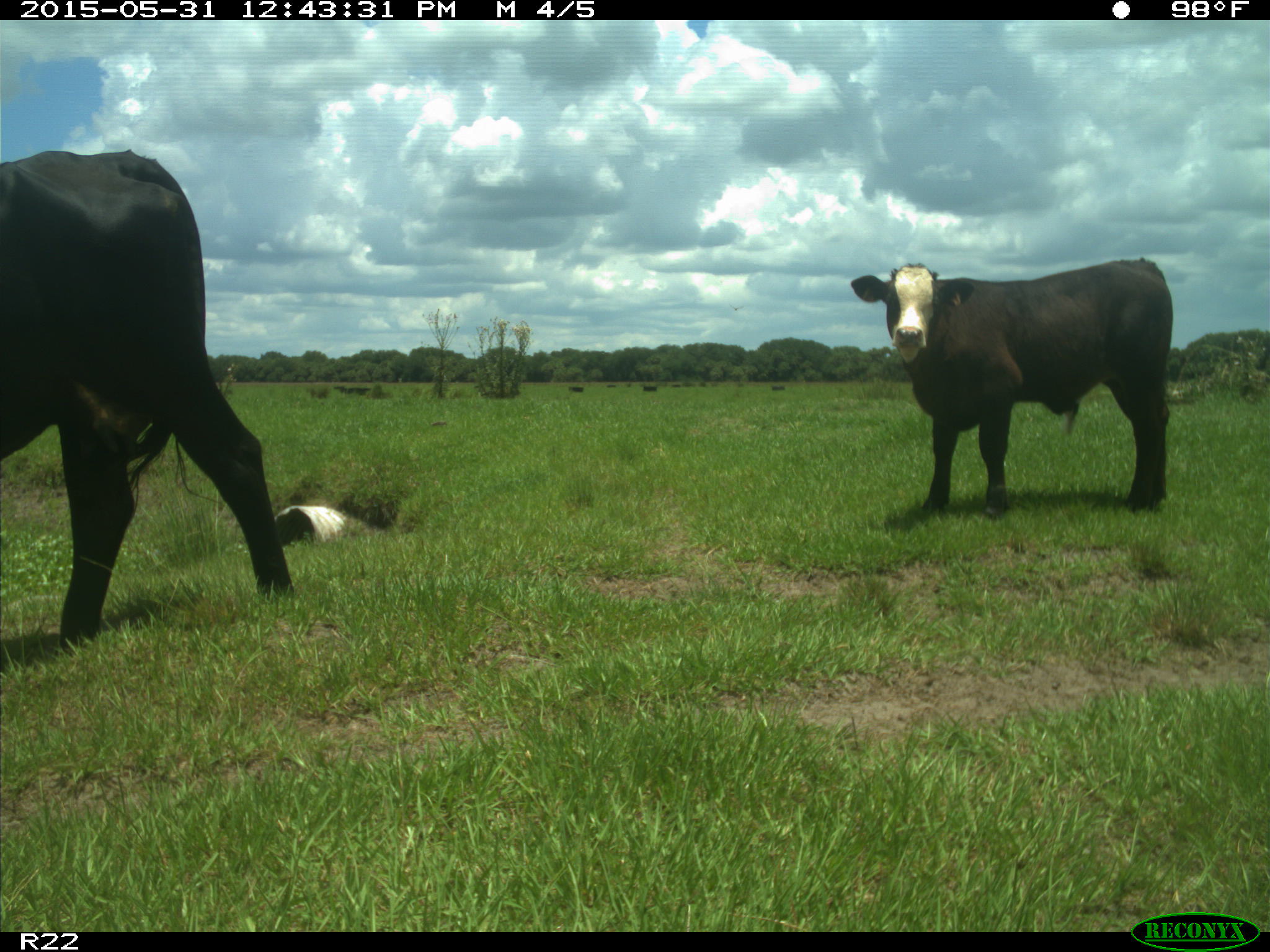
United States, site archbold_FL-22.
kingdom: Animalia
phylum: Chordata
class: Mammalia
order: Artiodactyla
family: Bovidae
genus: Bos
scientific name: Bos taurus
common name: domestic cow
Bos taurus (domestic cow).